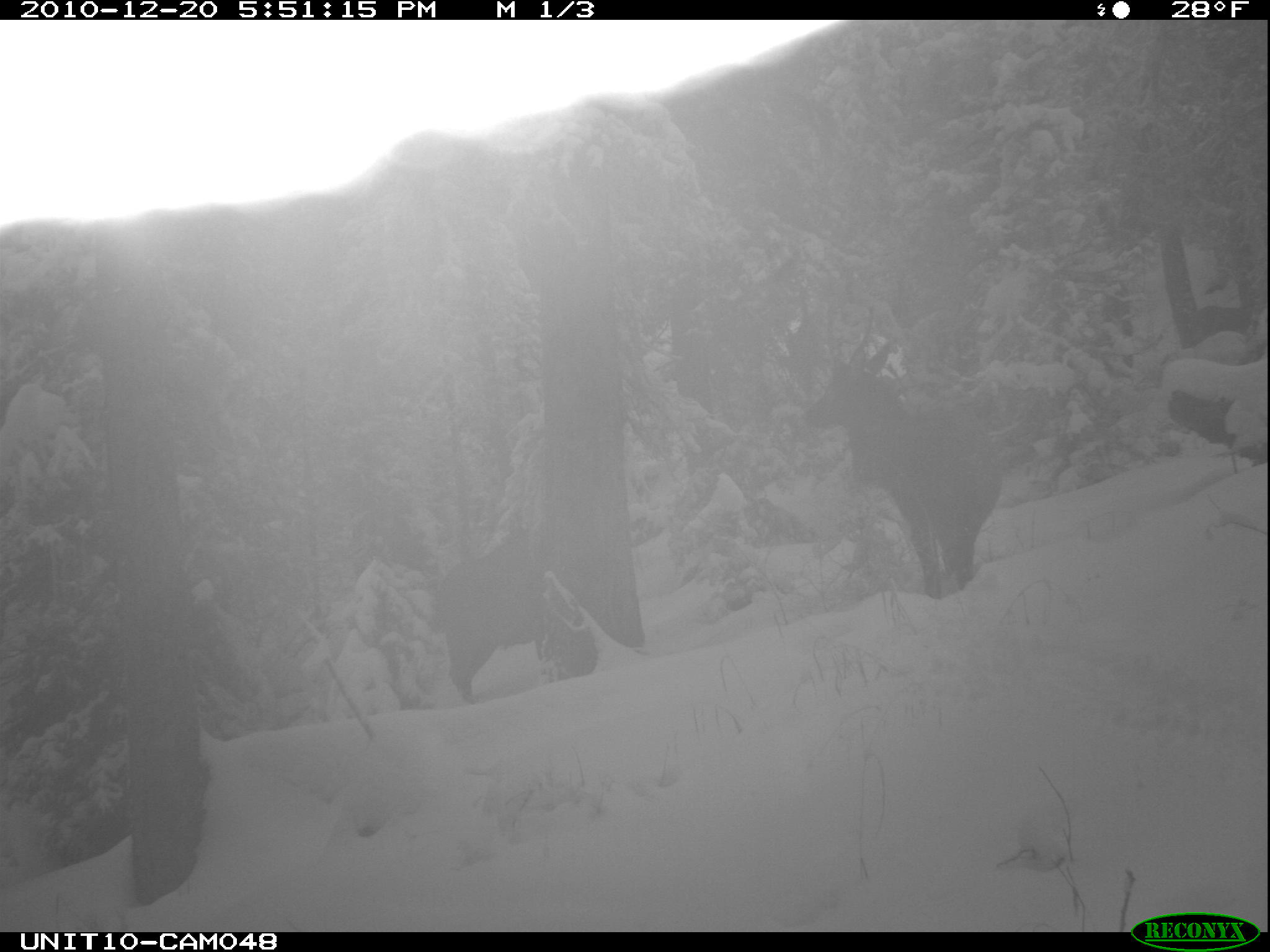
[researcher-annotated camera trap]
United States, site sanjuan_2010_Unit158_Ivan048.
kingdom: Animalia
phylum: Chordata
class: Mammalia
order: Artiodactyla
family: Cervidae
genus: Cervus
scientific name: Cervus elaphus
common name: red deer